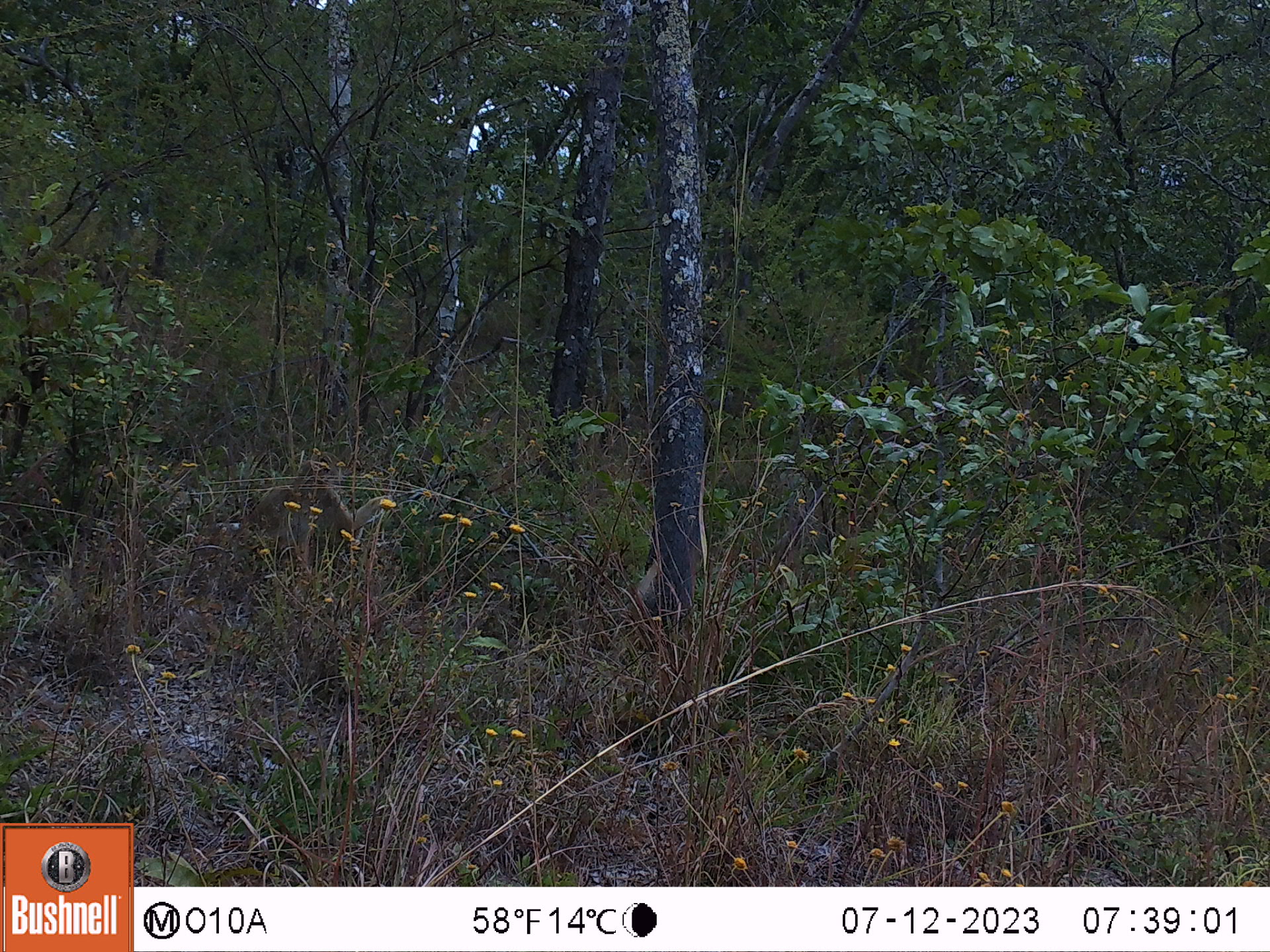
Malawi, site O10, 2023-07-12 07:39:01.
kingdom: Animalia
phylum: Chordata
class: Mammalia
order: Primates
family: Cercopithecidae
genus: Papio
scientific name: Papio cynocephalus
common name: yellow baboon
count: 1